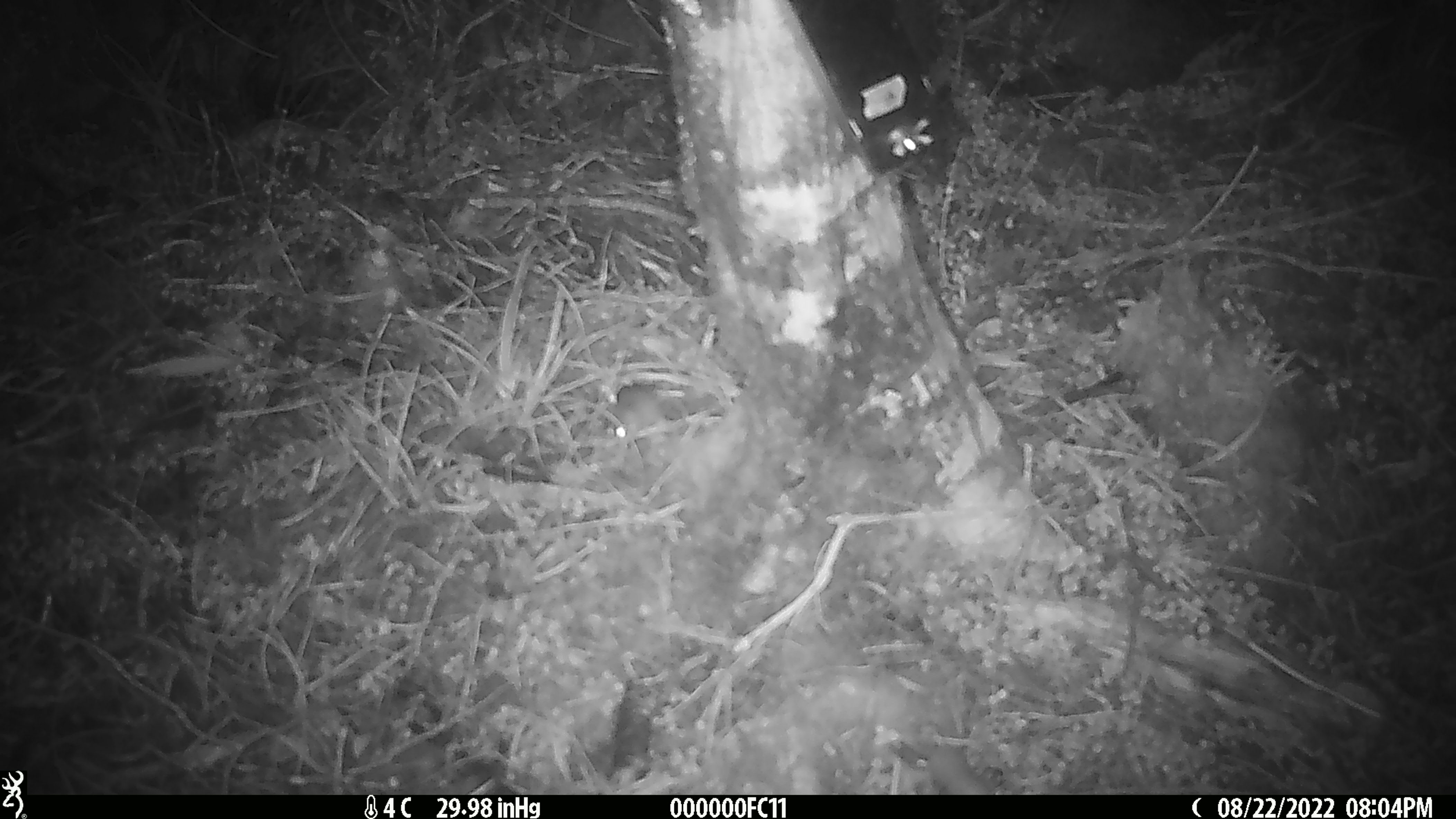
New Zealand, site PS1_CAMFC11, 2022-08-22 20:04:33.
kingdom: Animalia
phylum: Chordata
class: Mammalia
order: Rodentia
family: Muridae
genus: Mus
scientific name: Mus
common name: mouse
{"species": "mouse (Mus)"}